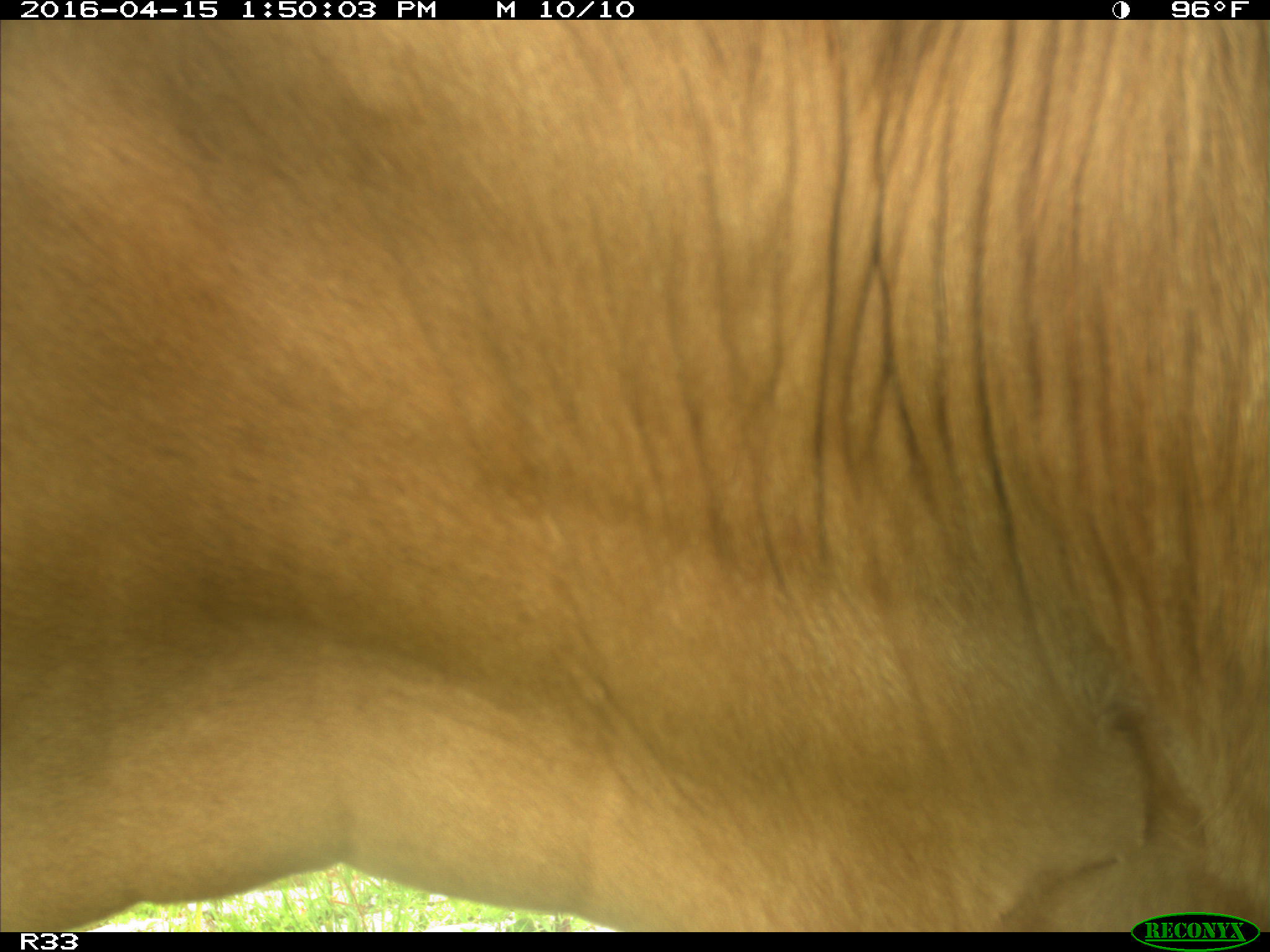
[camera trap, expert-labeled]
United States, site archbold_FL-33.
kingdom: Animalia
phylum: Chordata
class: Mammalia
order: Artiodactyla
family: Bovidae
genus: Bos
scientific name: Bos taurus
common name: domestic cow